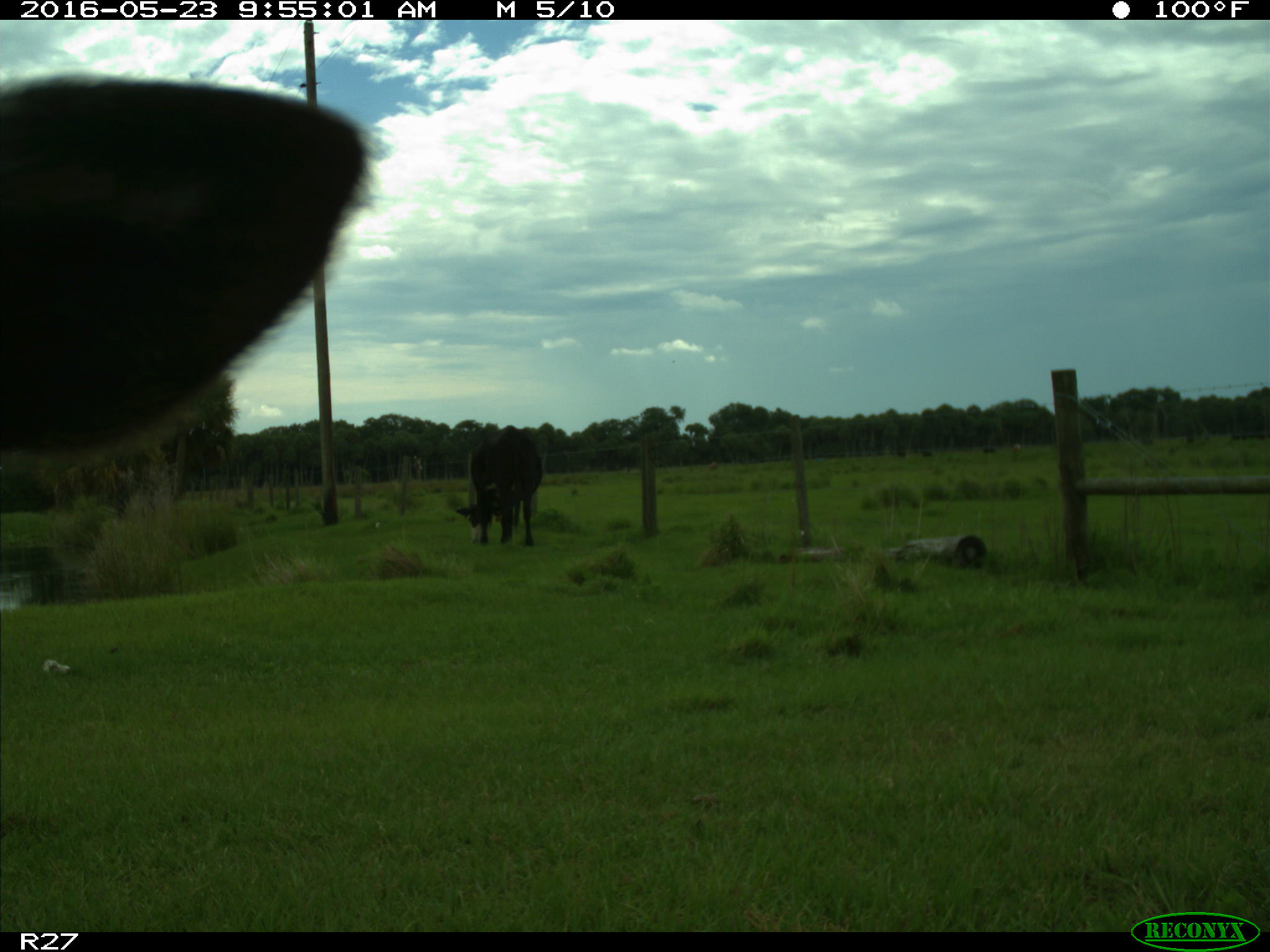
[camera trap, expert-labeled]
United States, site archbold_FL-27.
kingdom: Animalia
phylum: Chordata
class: Mammalia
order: Artiodactyla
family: Bovidae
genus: Bos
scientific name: Bos taurus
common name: domestic cow